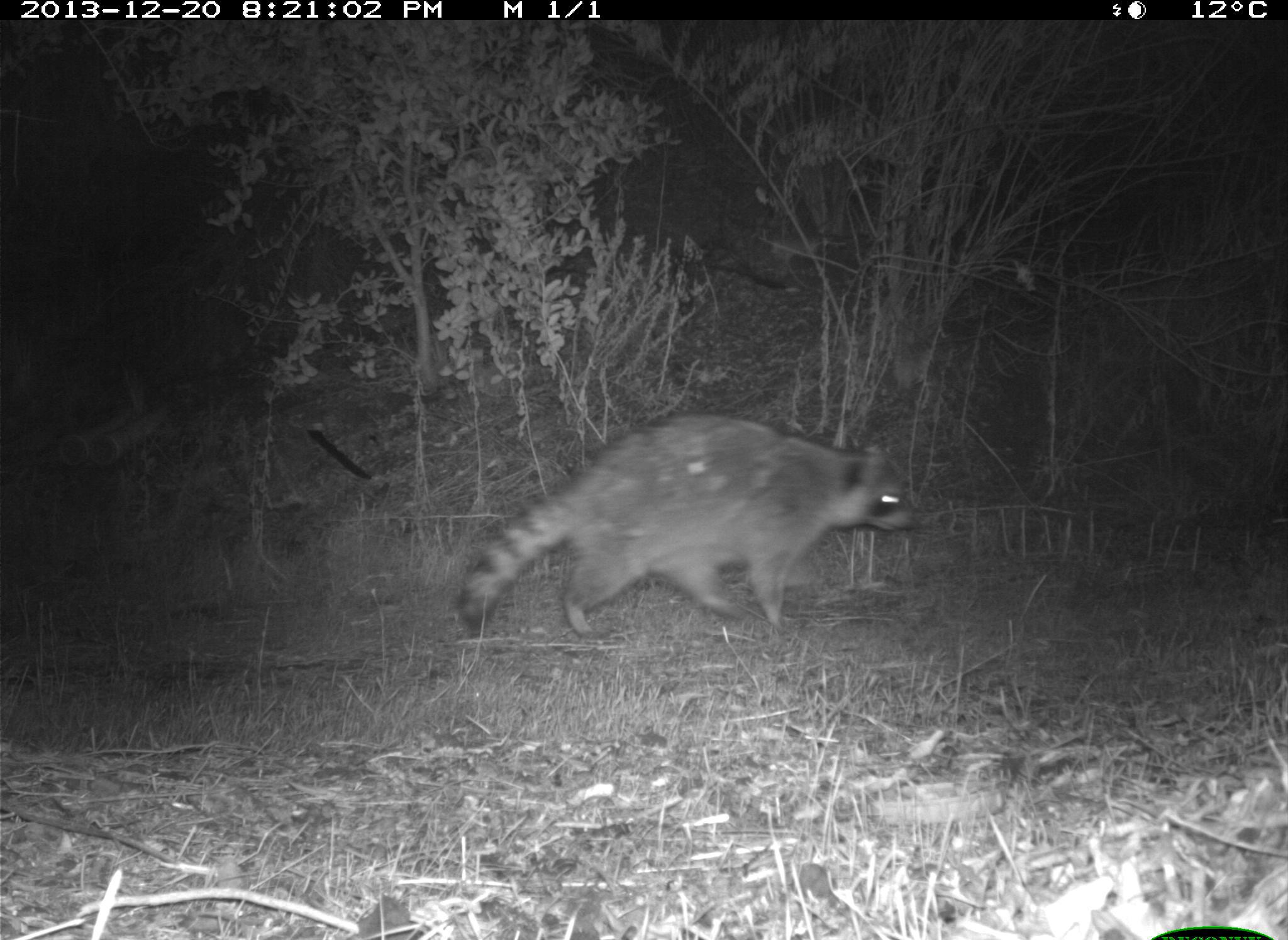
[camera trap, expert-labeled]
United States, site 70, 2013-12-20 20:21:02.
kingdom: Animalia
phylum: Chordata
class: Mammalia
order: Carnivora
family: Procyonidae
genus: Procyon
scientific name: Procyon lotor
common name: raccoon